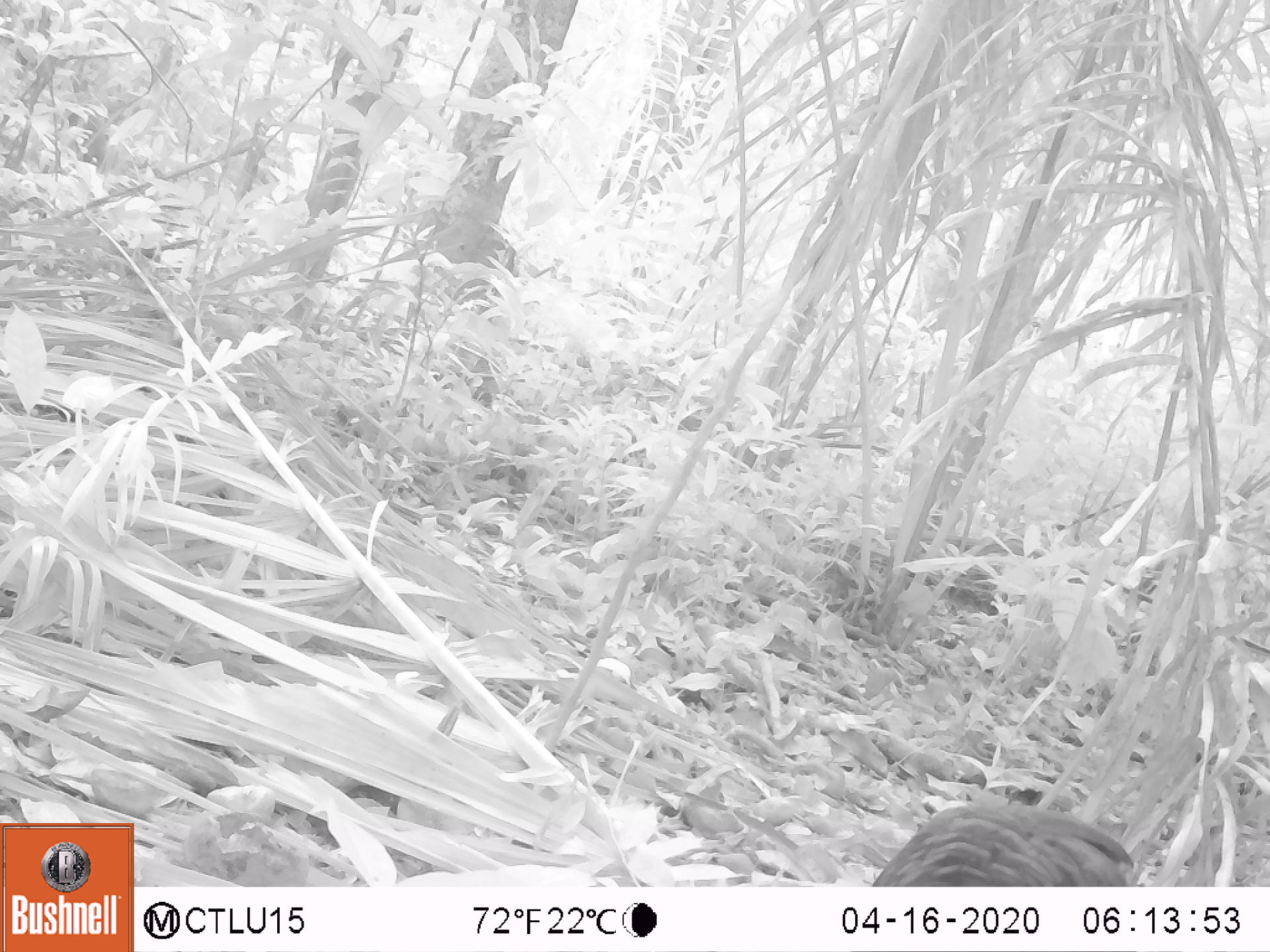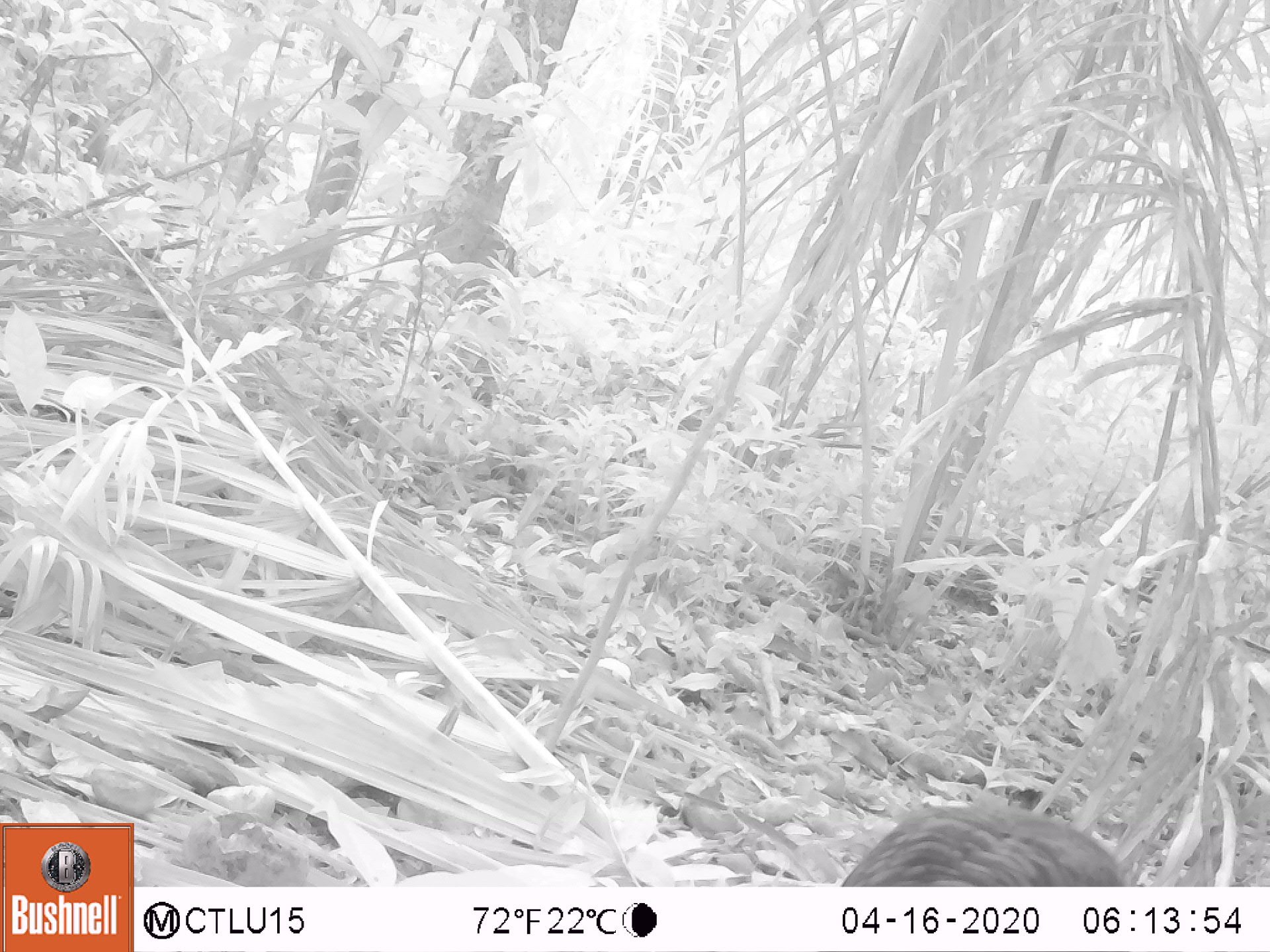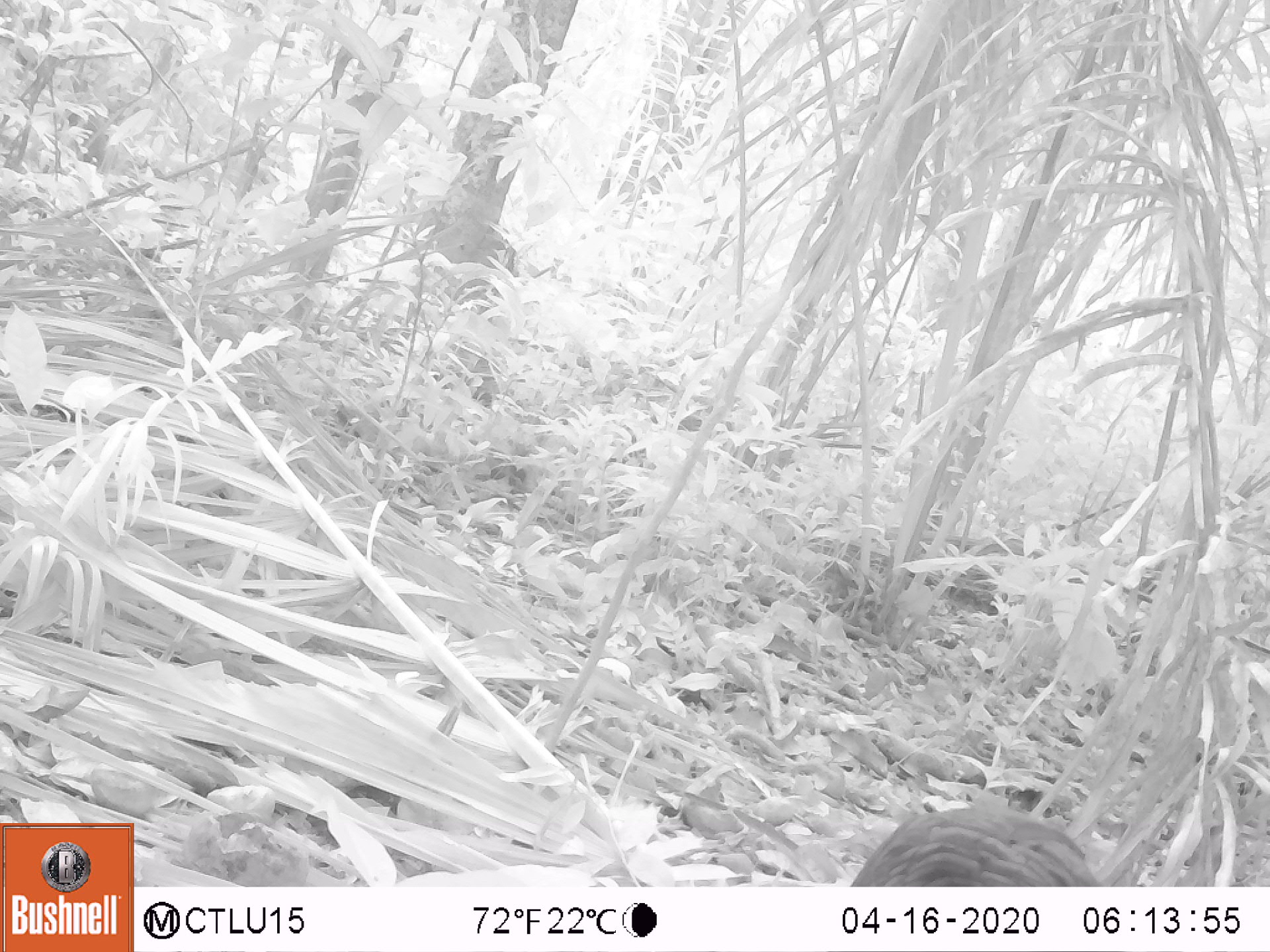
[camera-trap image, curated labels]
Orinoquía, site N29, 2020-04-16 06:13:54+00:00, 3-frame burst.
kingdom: Animalia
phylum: Chordata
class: Aves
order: Galliformes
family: Cracidae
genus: Mitu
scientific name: Mitu salvini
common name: salvin's currasow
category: salvins curassow